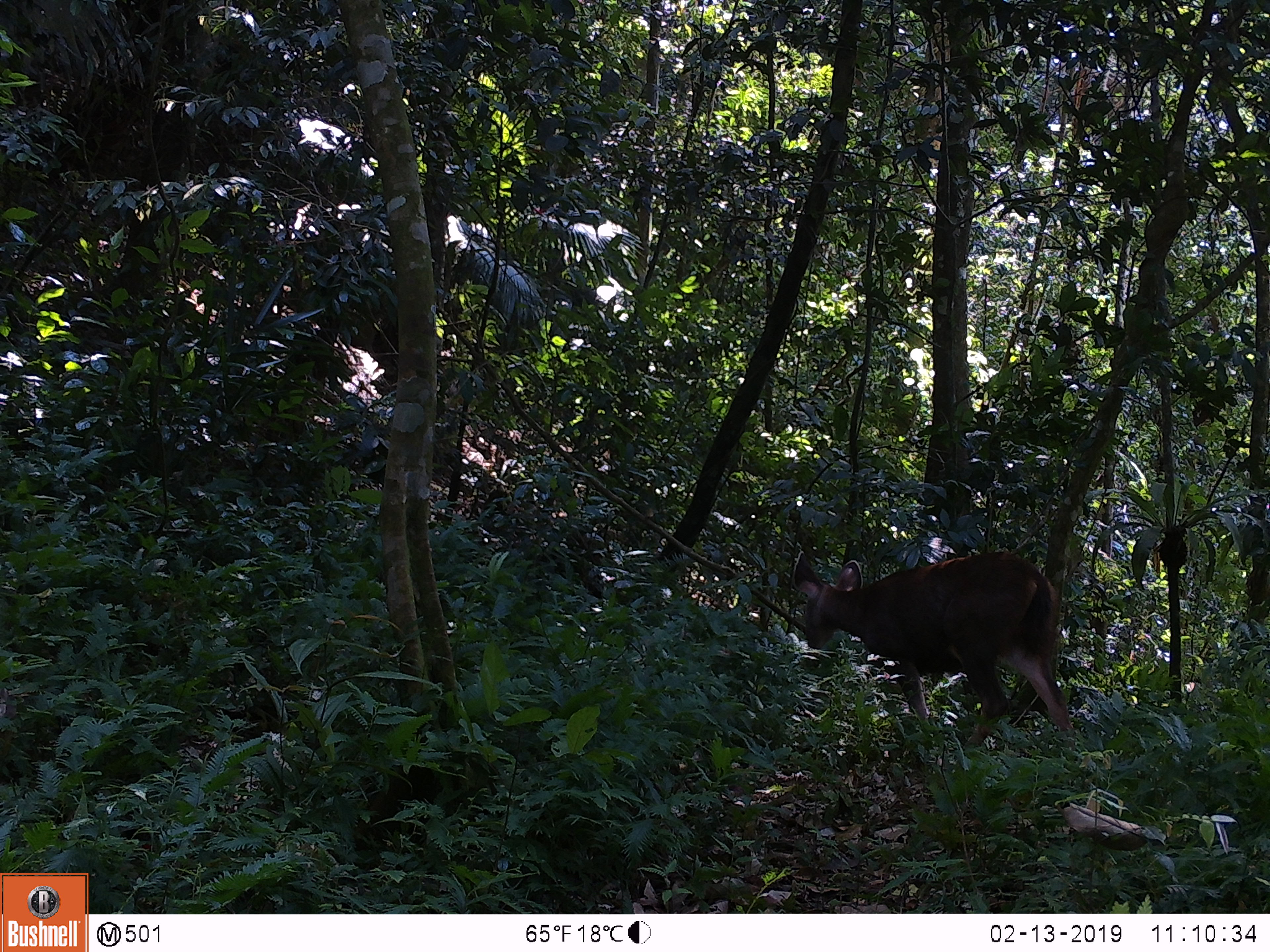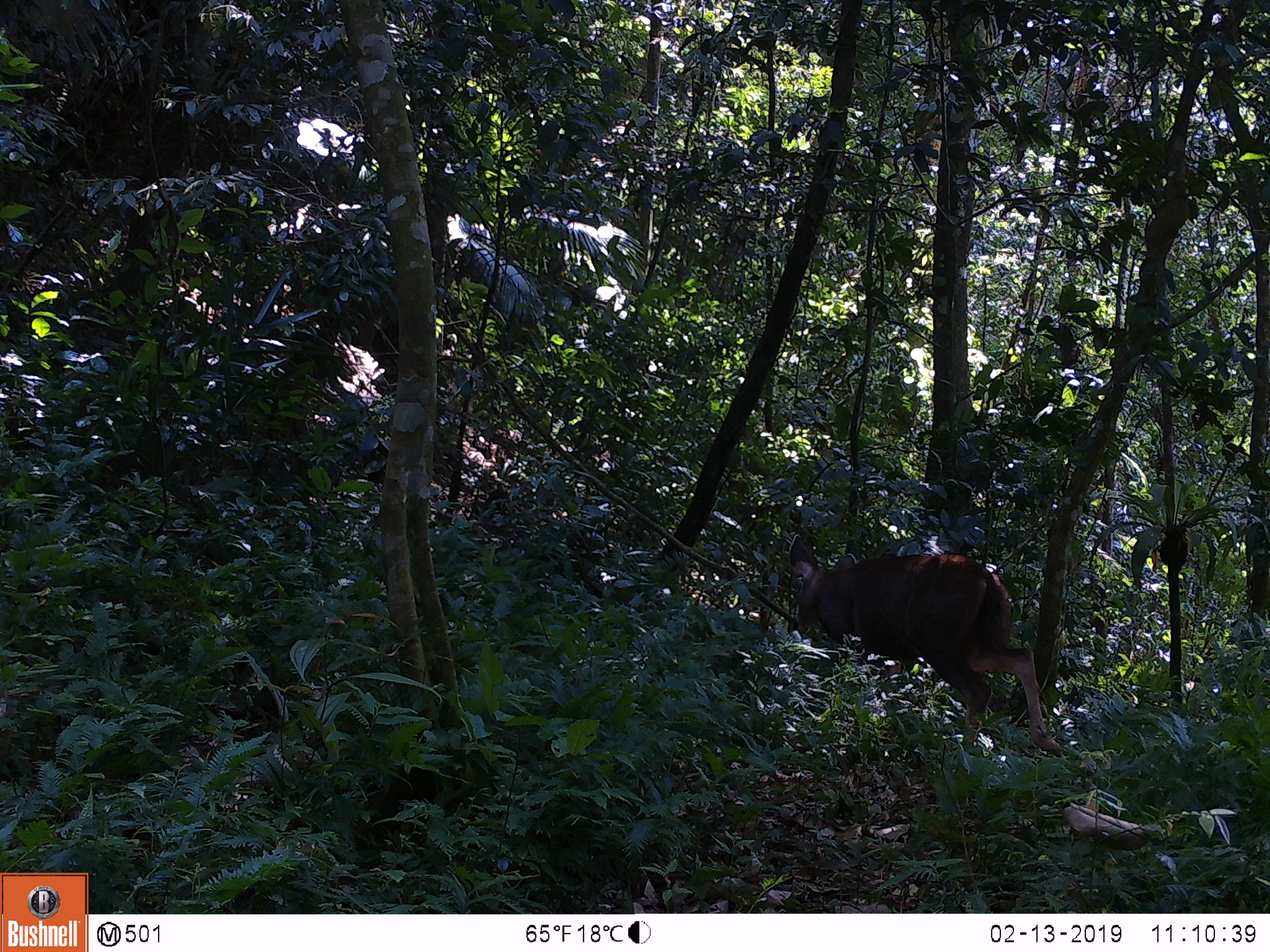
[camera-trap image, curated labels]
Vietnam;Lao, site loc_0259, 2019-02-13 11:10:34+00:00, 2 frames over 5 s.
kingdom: Animalia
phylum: Chordata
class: Mammalia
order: Artiodactyla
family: Cervidae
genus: Rusa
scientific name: Rusa unicolor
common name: sambar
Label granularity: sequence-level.